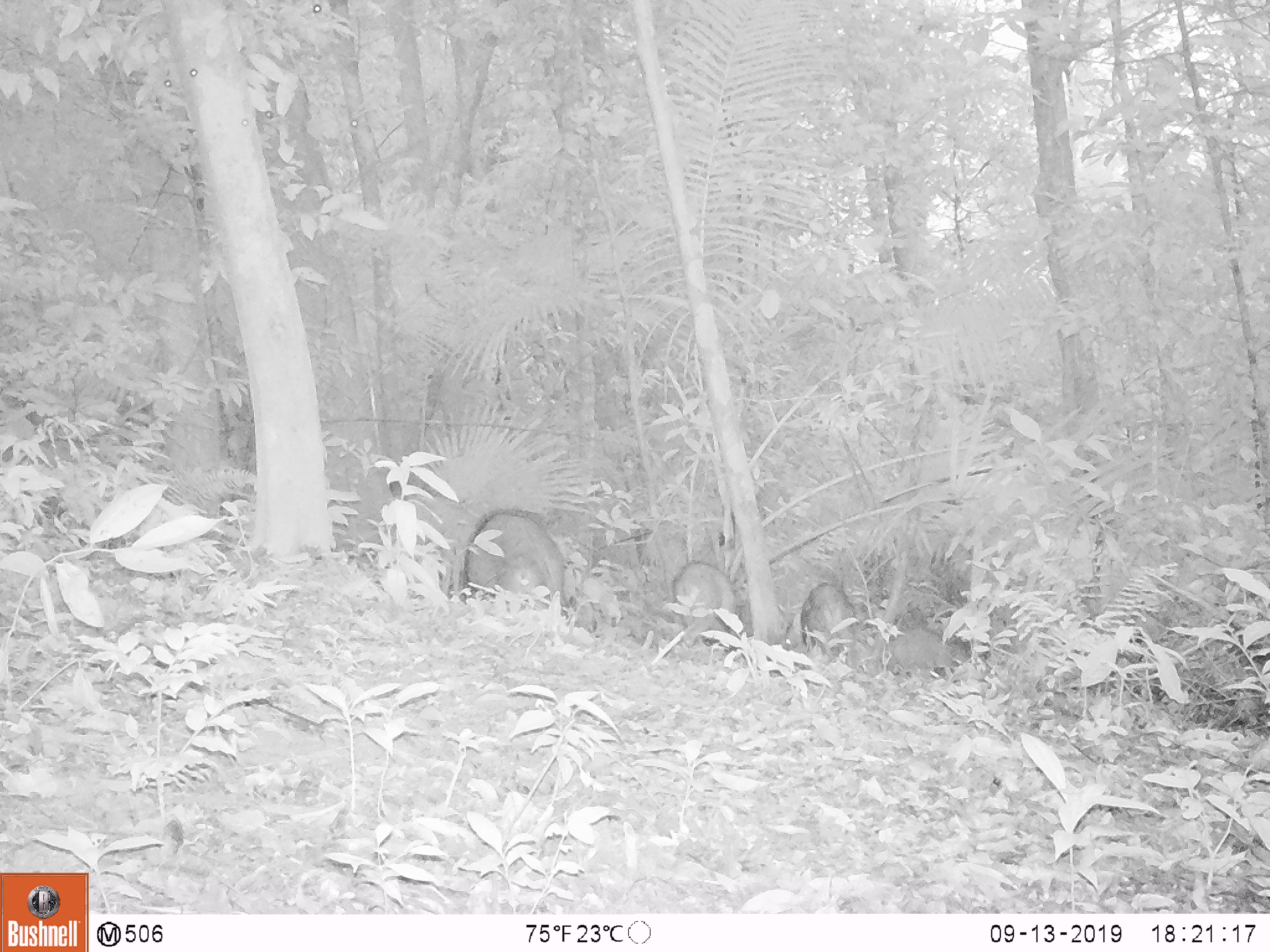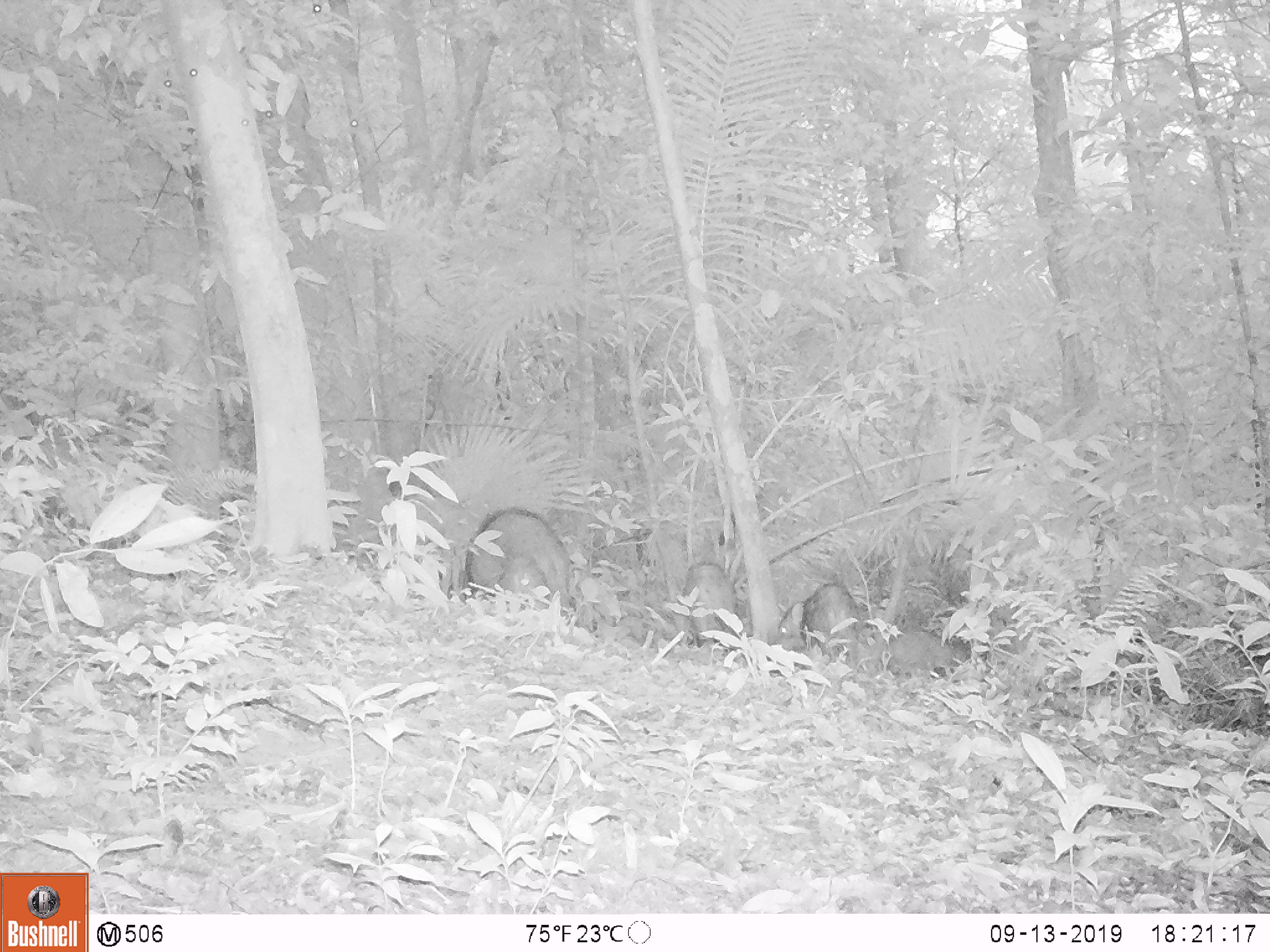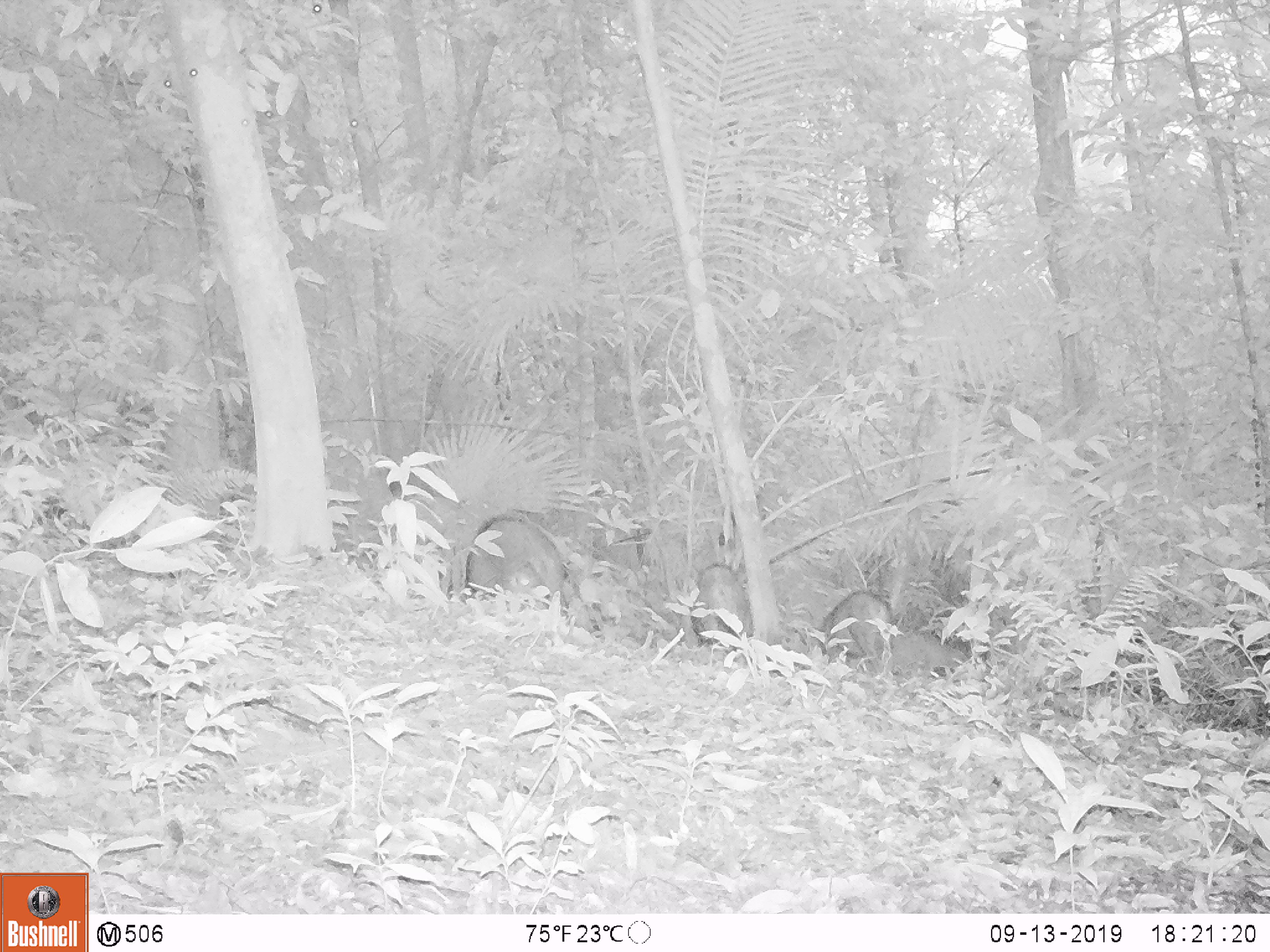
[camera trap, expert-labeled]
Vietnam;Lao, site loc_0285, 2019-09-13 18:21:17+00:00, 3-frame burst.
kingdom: Animalia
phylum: Chordata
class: Mammalia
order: Artiodactyla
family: Suidae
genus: Sus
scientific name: Sus scrofa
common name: eurasian wild pig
Eurasian wild pig (Sus scrofa). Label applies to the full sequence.